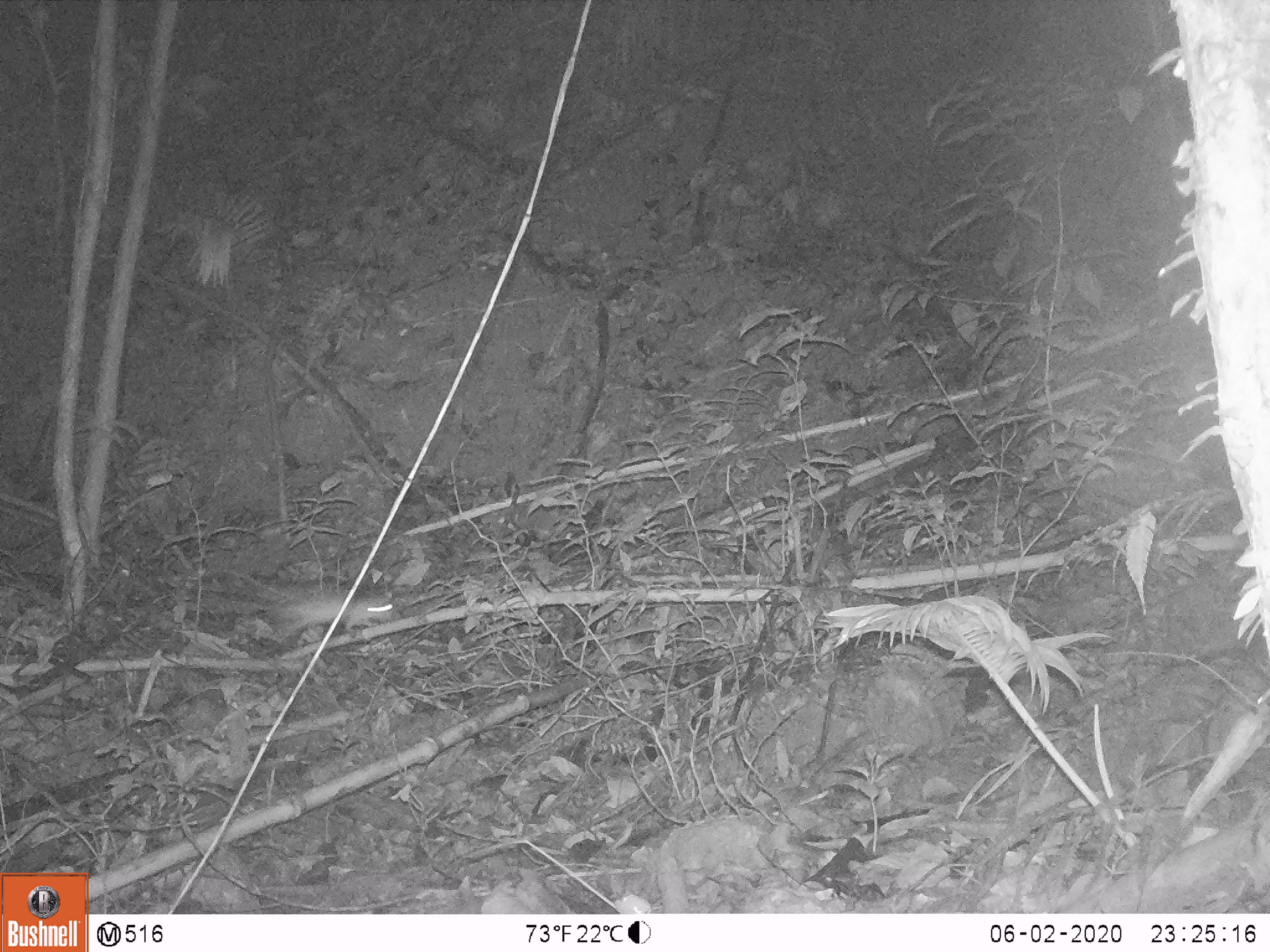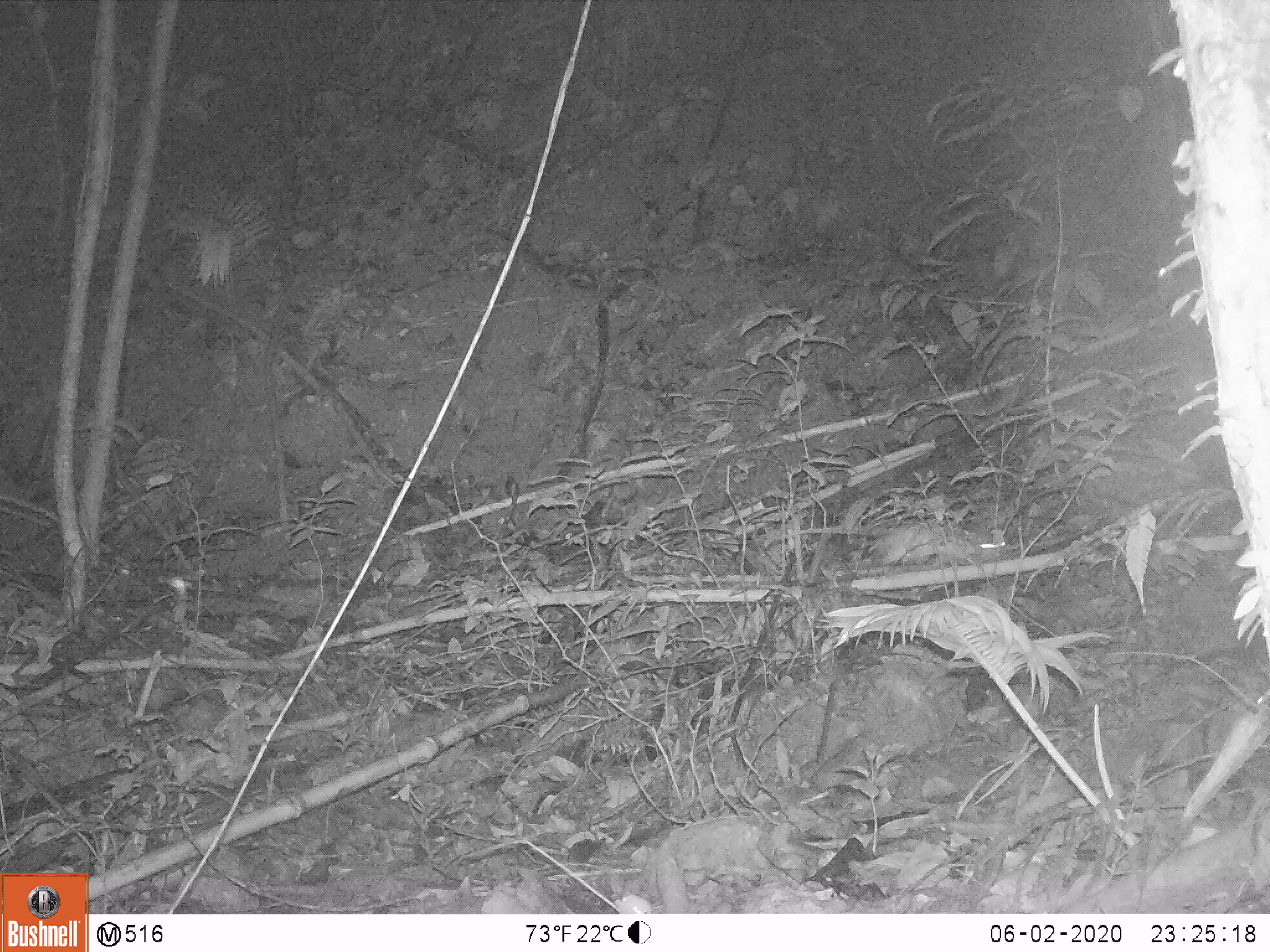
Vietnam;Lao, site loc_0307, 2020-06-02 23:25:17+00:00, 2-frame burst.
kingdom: Animalia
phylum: Chordata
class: Mammalia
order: Rodentia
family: Muridae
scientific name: Muridae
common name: old-world mice and rats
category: unidentified murid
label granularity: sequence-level